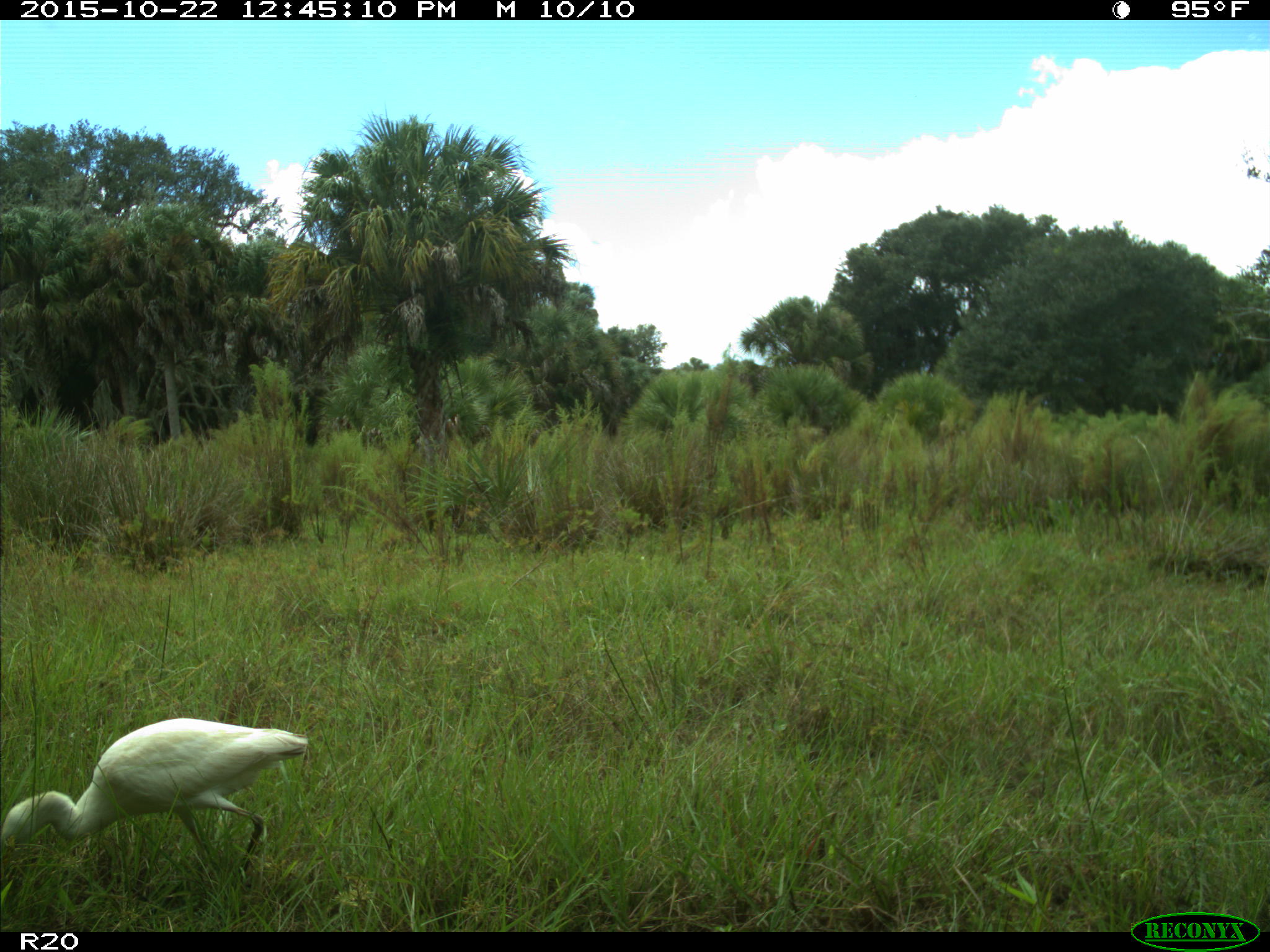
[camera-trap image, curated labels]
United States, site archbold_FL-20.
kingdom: Animalia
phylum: Chordata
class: Aves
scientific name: Aves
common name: birds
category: unidentified bird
Unidentified bird (birds) (Aves).